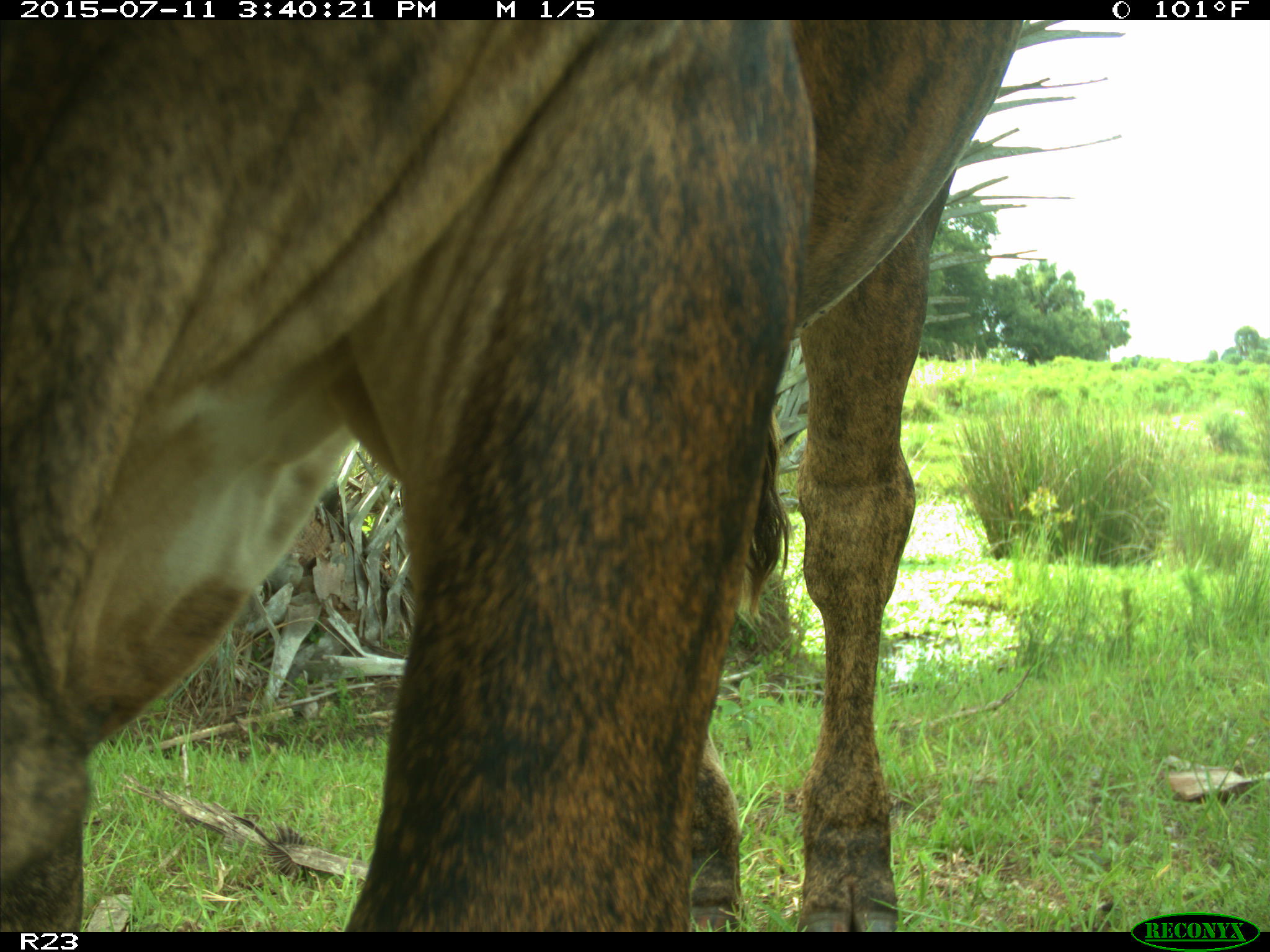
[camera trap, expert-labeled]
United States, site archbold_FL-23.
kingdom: Animalia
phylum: Chordata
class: Mammalia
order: Artiodactyla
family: Bovidae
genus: Bos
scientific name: Bos taurus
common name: domestic cow